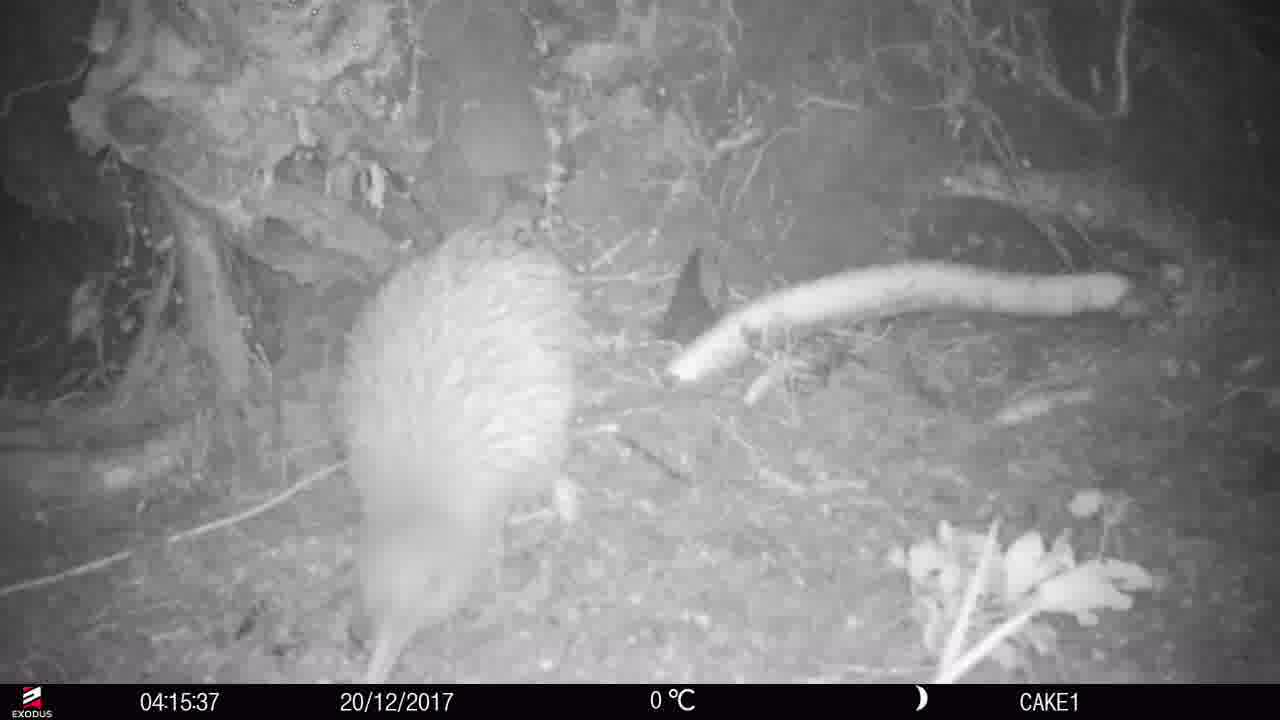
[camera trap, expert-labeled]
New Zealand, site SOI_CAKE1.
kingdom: Animalia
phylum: Chordata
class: Aves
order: Apterygiformes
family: Apterygidae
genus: Apteryx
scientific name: Apteryx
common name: kiwi